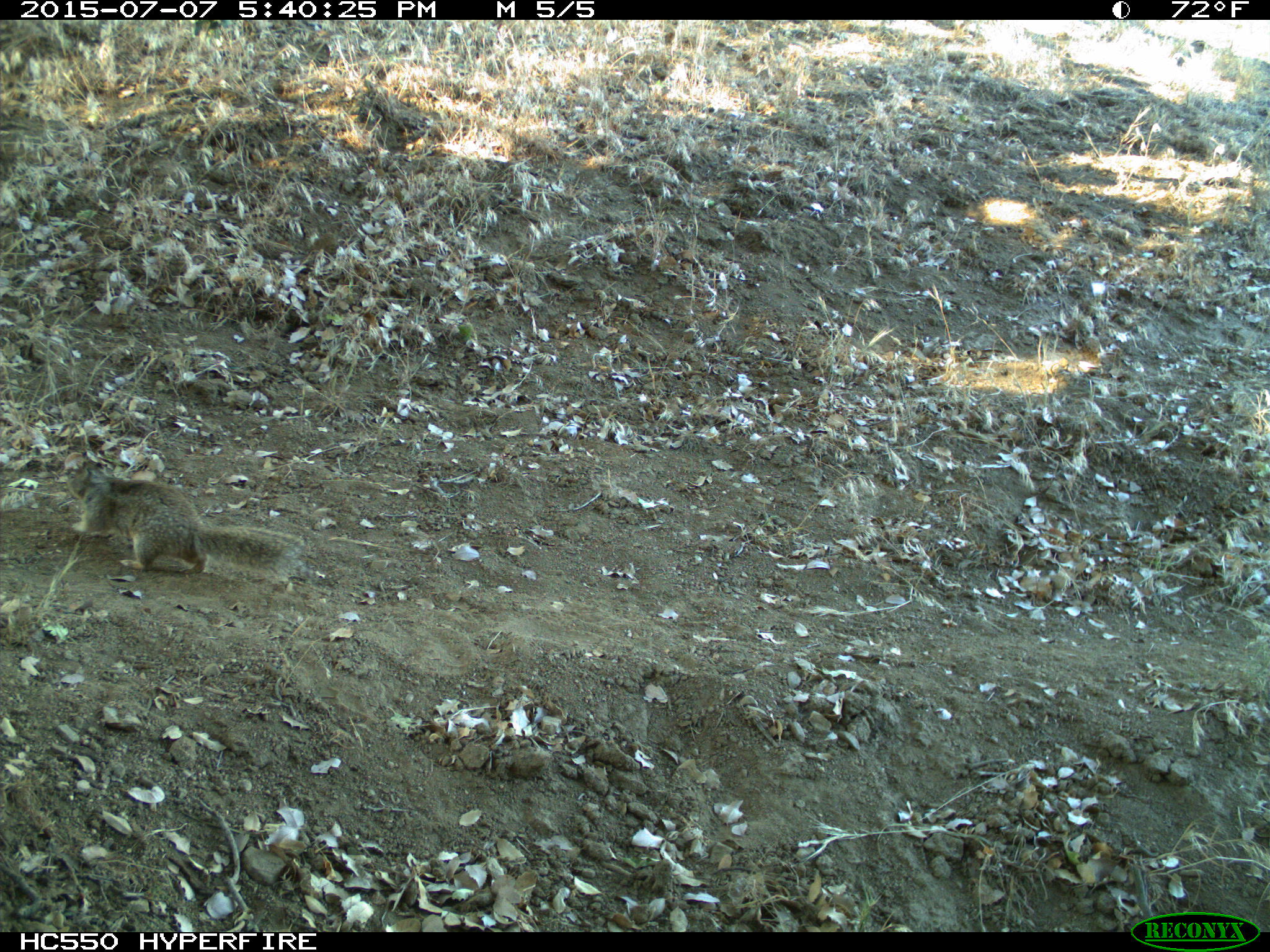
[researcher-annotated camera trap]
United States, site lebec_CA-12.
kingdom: Animalia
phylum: Chordata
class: Mammalia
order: Rodentia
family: Sciuridae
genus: Otospermophilus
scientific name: Otospermophilus beecheyi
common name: california ground squirrel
Otospermophilus beecheyi (california ground squirrel).